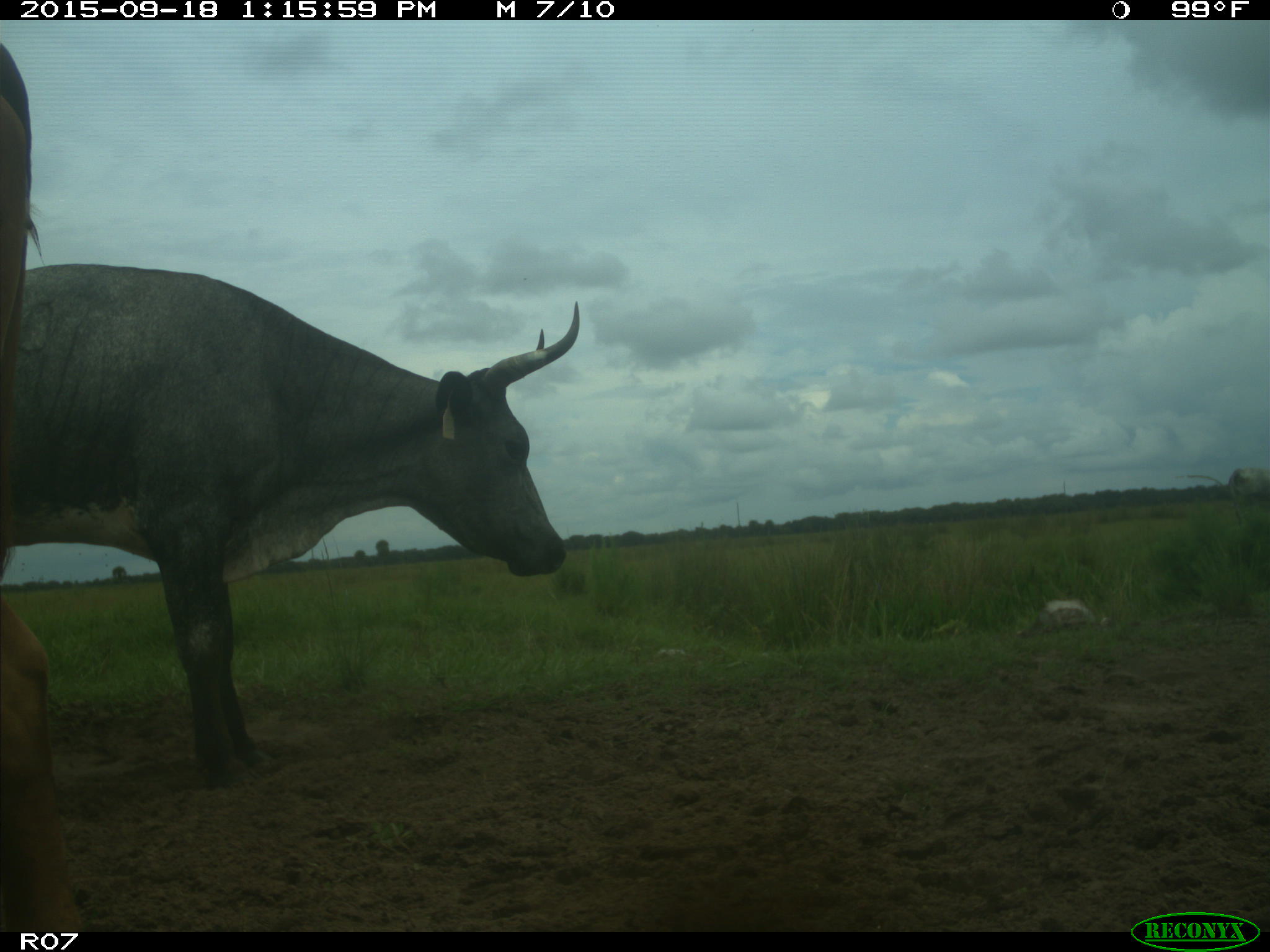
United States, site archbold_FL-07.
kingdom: Animalia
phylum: Chordata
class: Mammalia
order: Artiodactyla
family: Bovidae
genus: Bos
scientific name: Bos taurus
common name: domestic cow